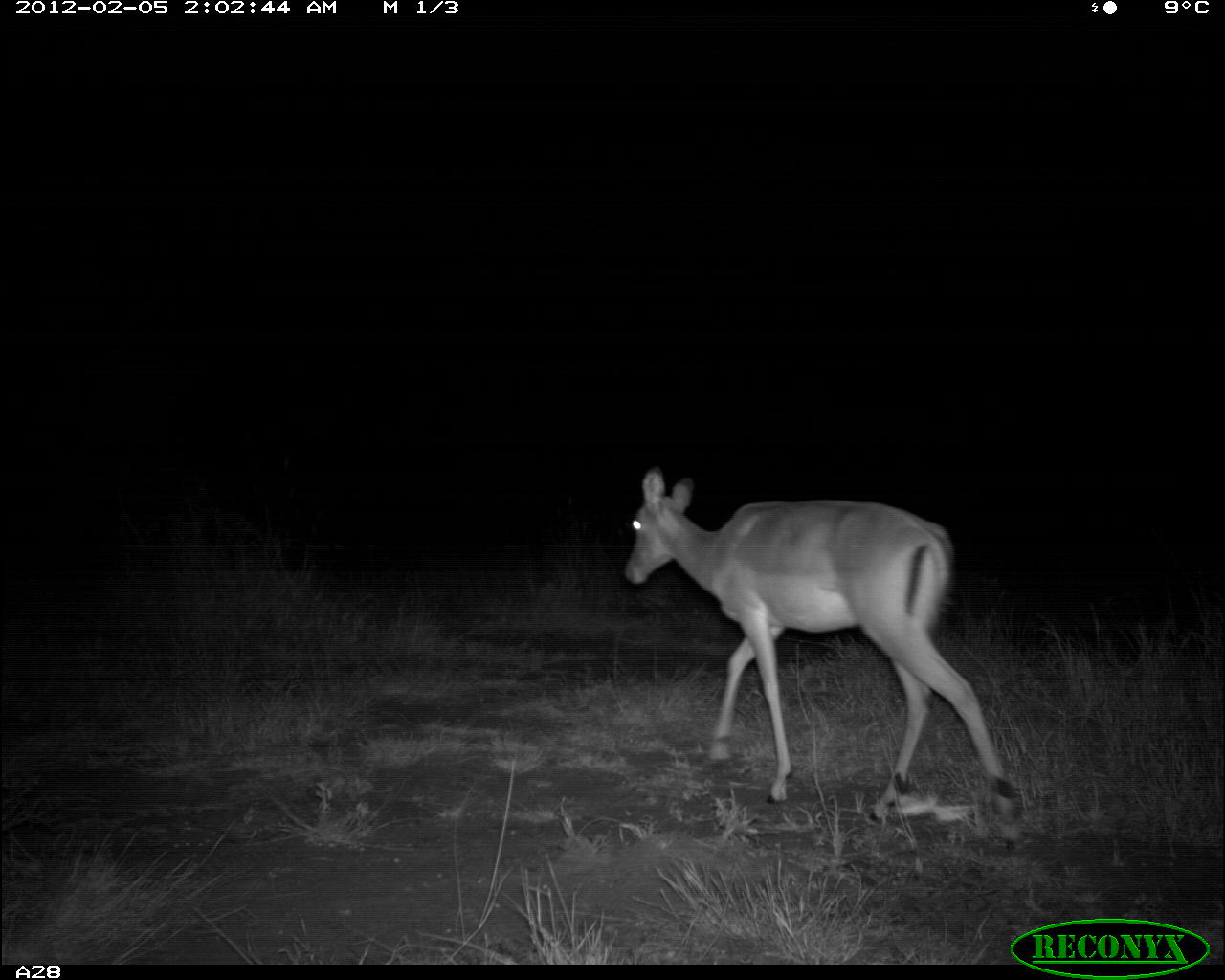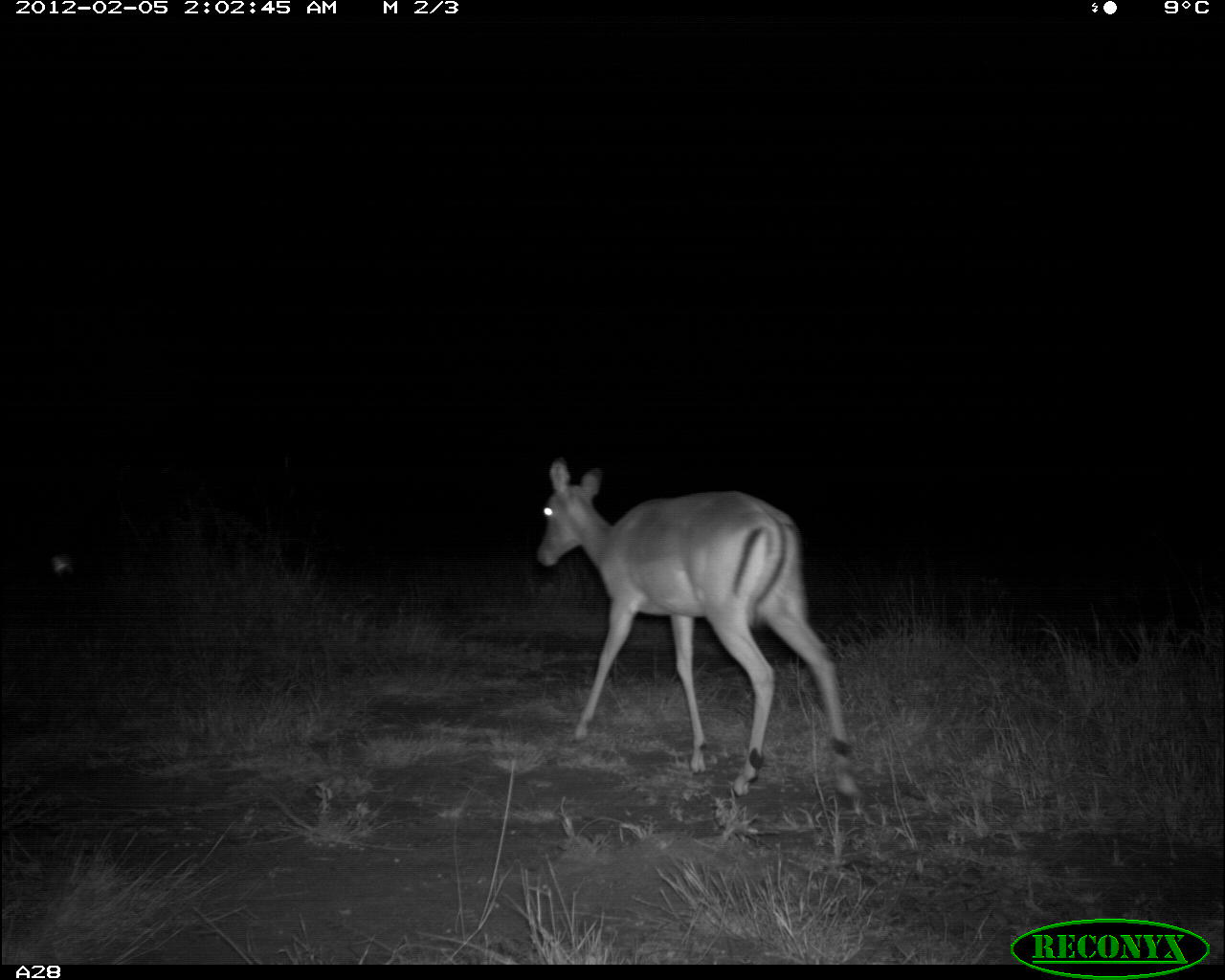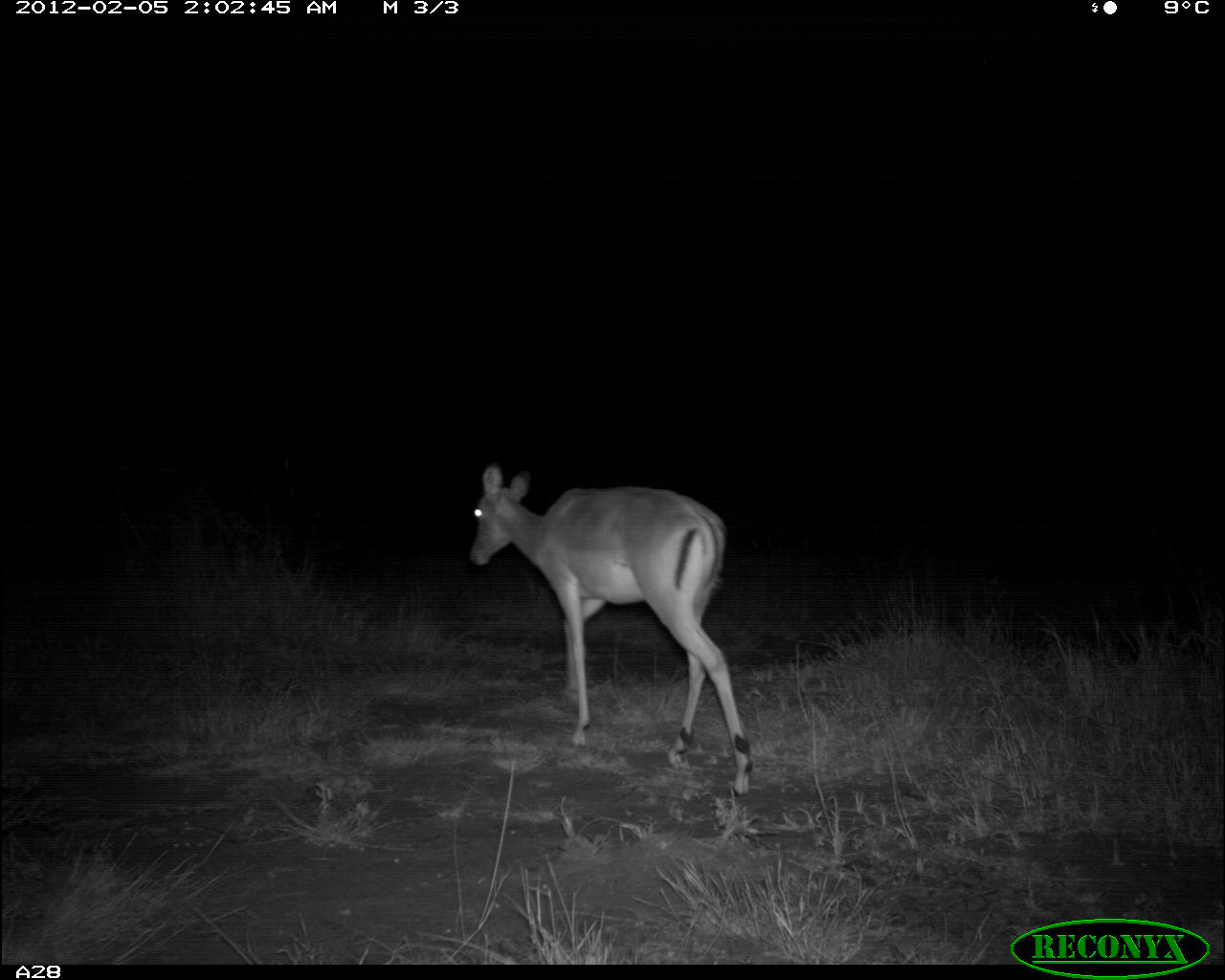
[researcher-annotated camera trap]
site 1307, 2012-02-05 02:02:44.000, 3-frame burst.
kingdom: Animalia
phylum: Chordata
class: Mammalia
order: Artiodactyla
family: Bovidae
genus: Aepyceros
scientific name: Aepyceros melampus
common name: impala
Aepyceros melampus (impala), count 1.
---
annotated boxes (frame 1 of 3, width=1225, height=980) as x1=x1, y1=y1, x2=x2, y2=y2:
aepyceros melampus: x1=623, y1=465, x2=1023, y2=827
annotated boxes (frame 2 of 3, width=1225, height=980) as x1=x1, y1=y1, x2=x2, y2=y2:
aepyceros melampus: x1=533, y1=454, x2=865, y2=810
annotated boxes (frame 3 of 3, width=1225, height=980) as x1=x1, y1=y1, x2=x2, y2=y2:
aepyceros melampus: x1=470, y1=461, x2=753, y2=798